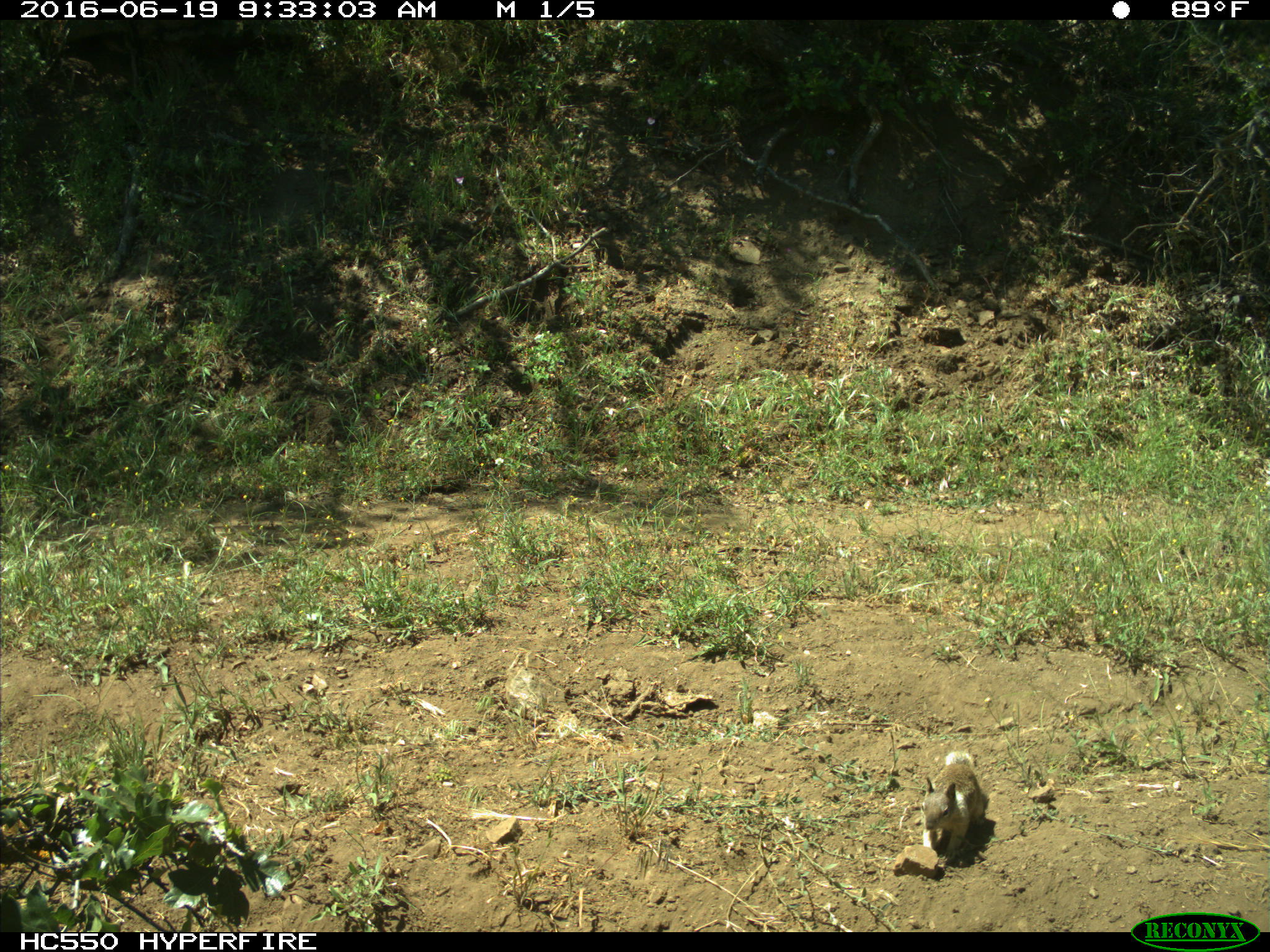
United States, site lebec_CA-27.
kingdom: Animalia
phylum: Chordata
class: Mammalia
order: Rodentia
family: Sciuridae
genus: Otospermophilus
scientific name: Otospermophilus beecheyi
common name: california ground squirrel